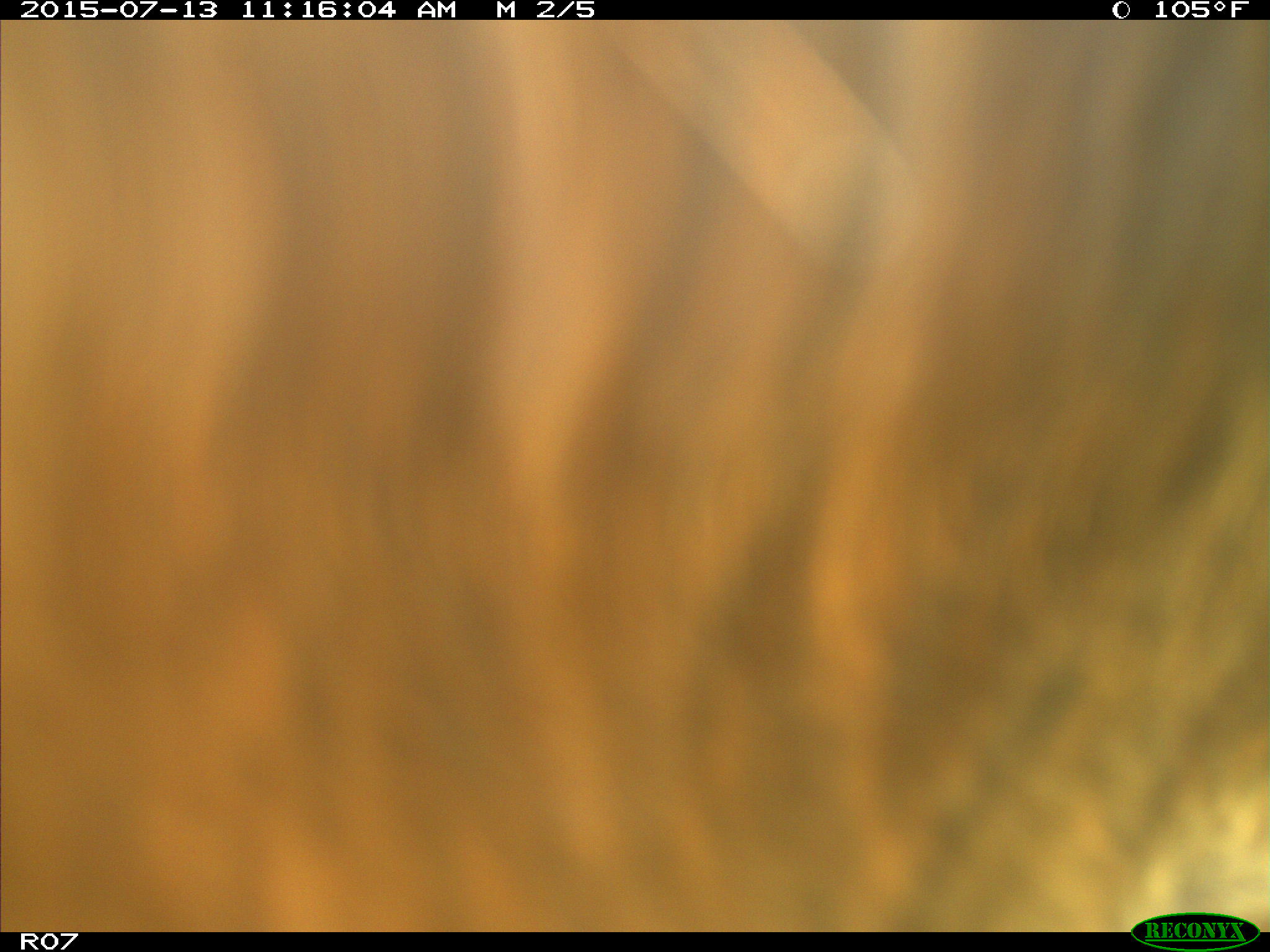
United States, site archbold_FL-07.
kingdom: Animalia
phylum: Chordata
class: Mammalia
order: Artiodactyla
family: Bovidae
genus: Bos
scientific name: Bos taurus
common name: domestic cow